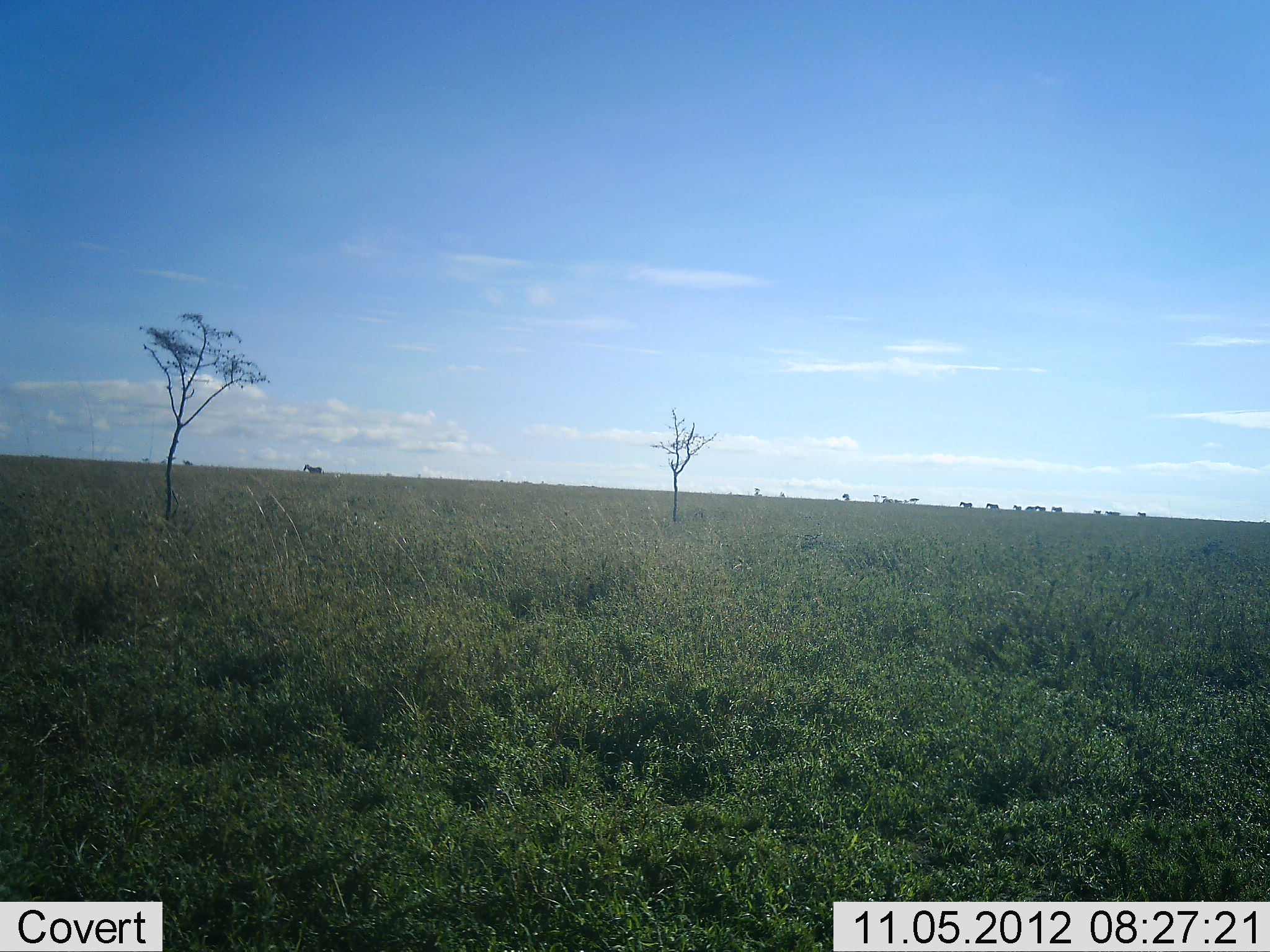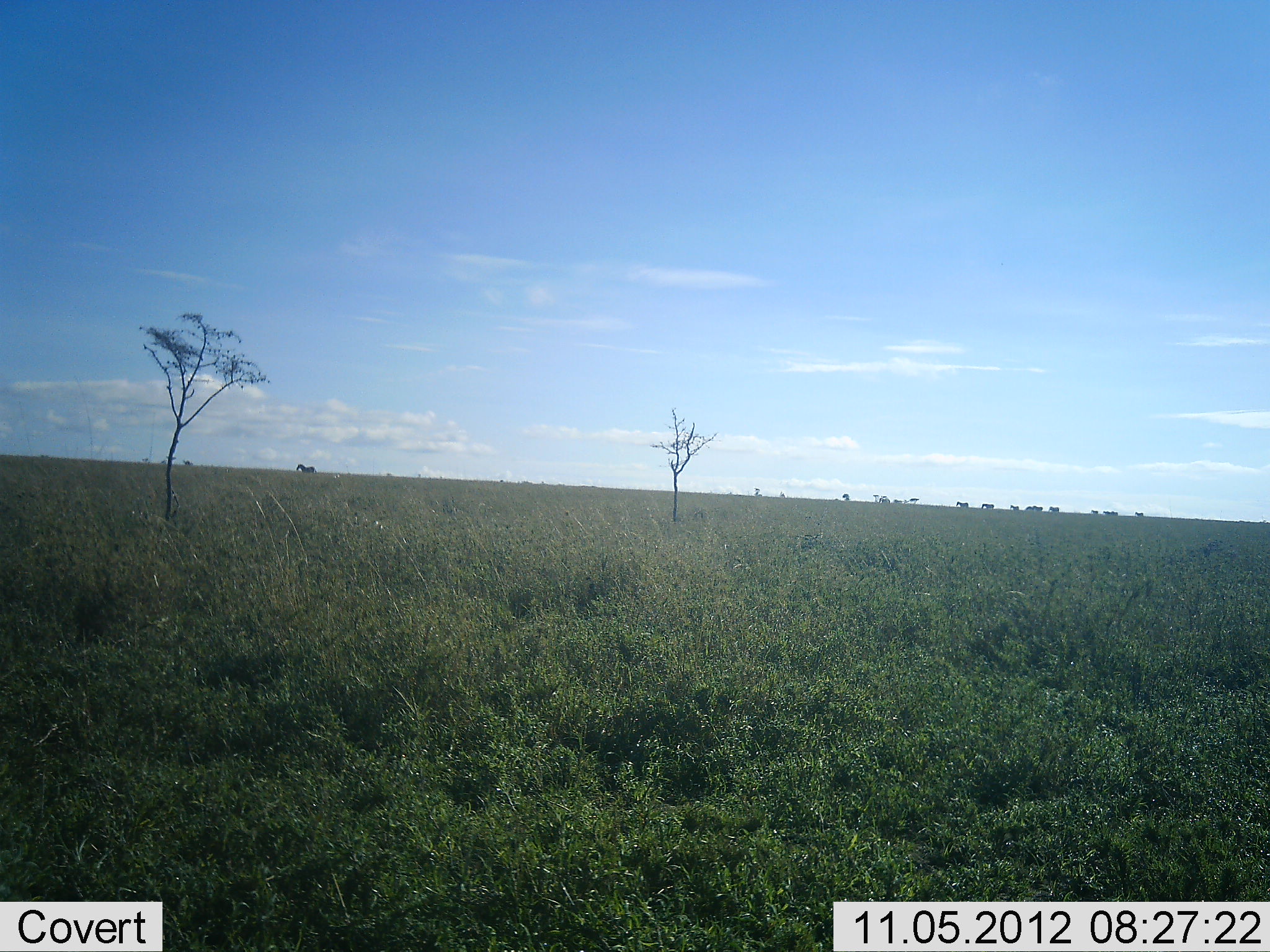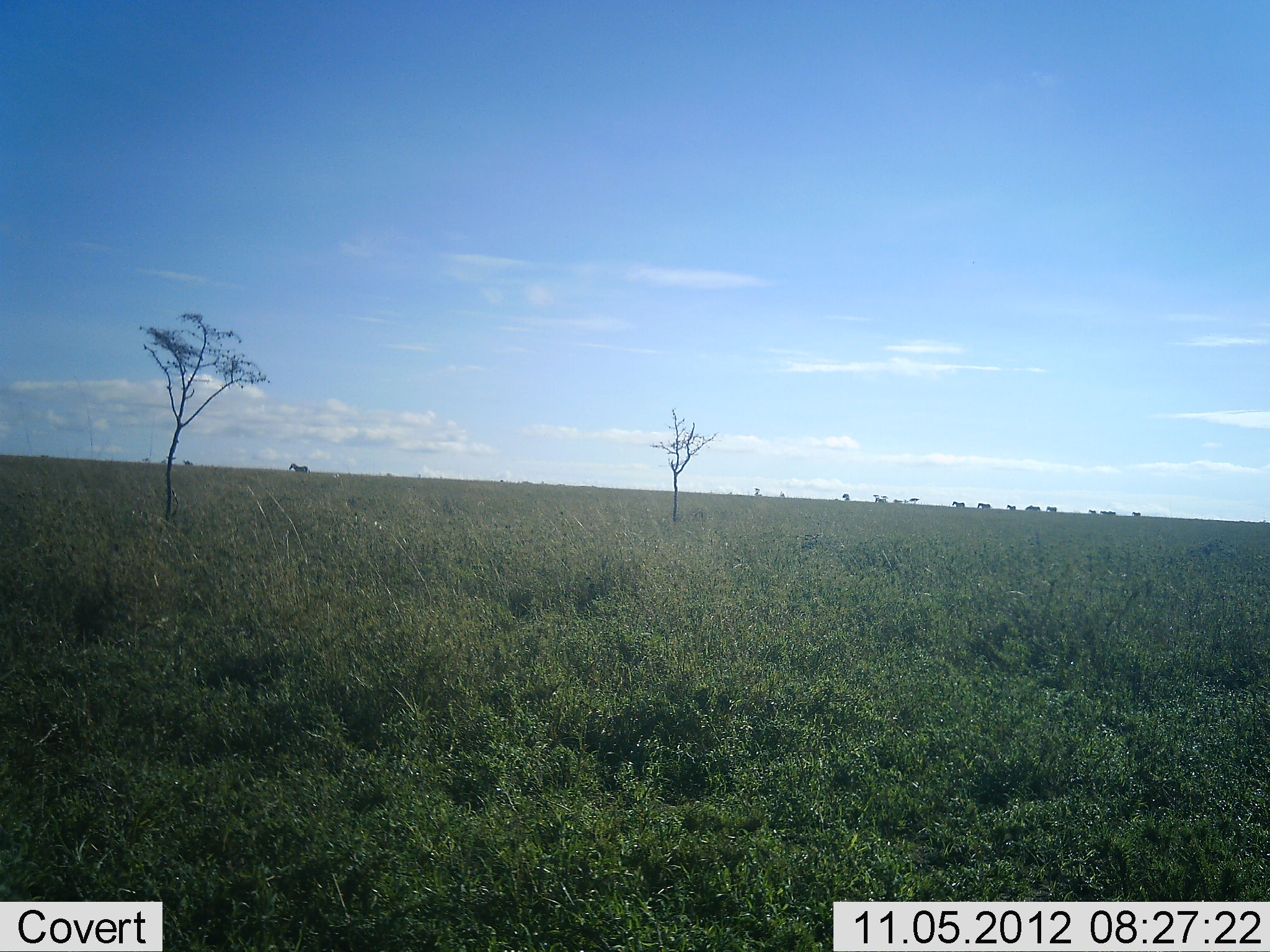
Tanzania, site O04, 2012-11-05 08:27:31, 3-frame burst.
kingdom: Animalia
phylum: Chordata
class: Mammalia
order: Perissodactyla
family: Equidae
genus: Equus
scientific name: Equus quagga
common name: plains zebra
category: zebra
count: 11-50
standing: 10%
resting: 0%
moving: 100%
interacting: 0%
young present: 0%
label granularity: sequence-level